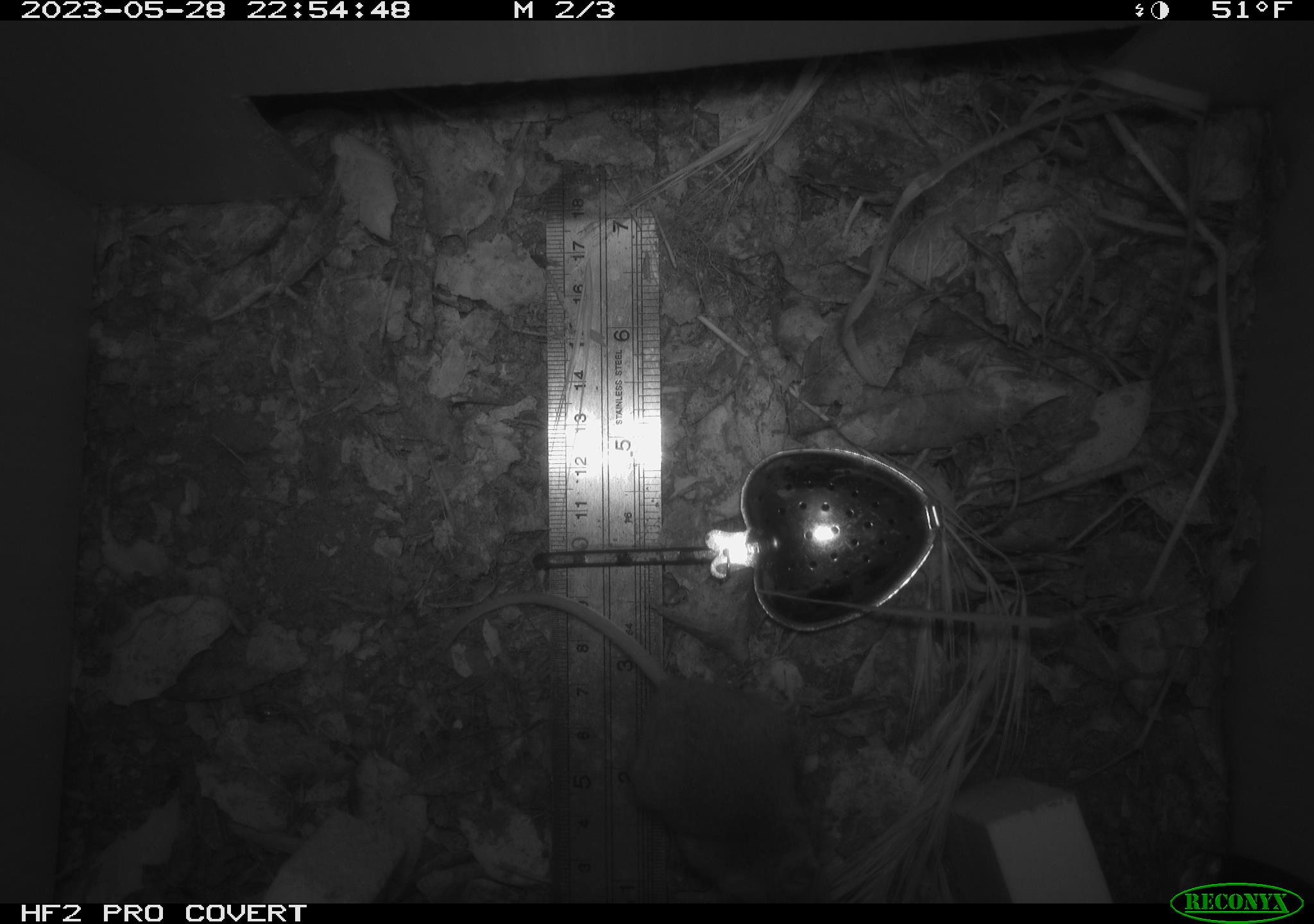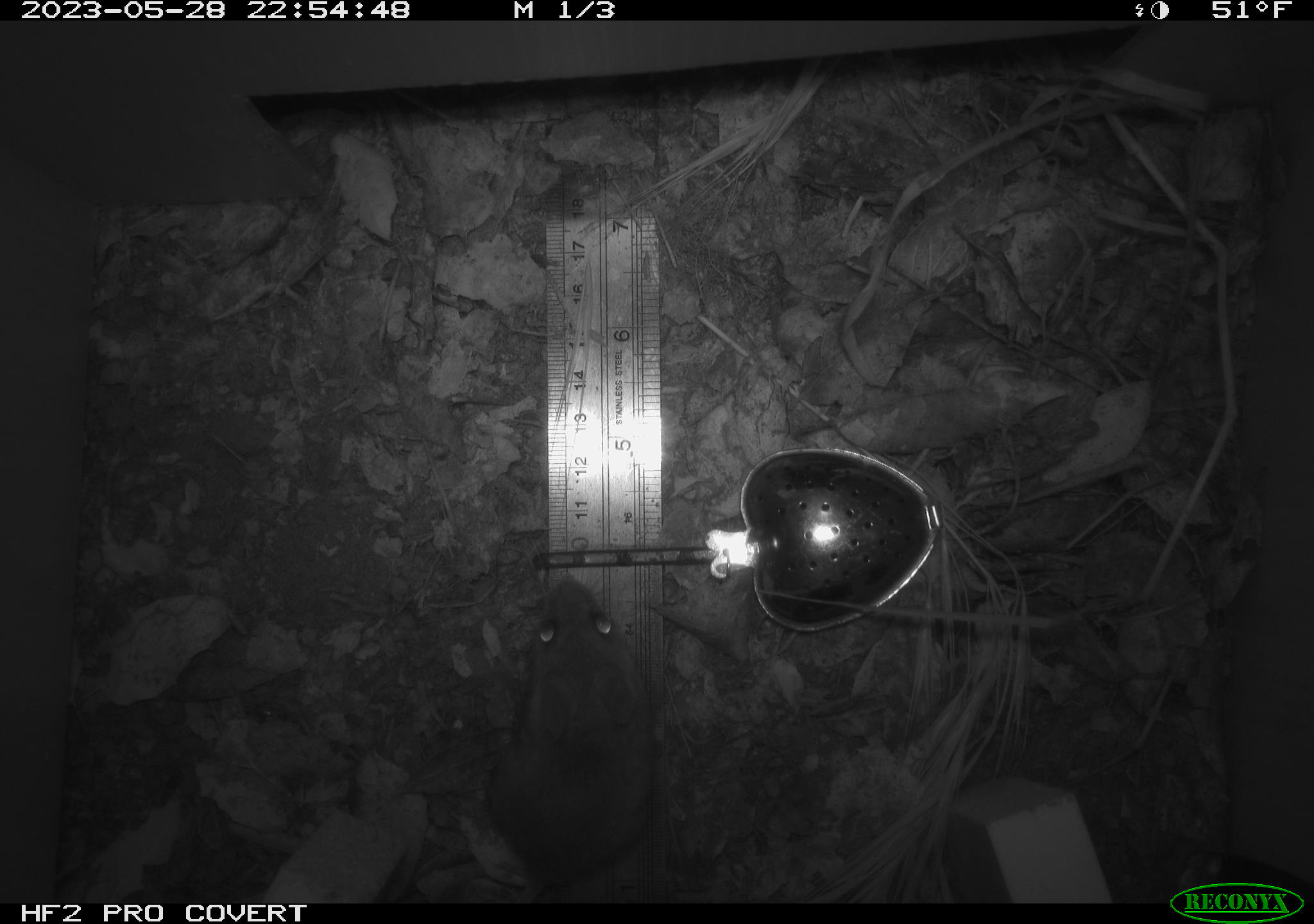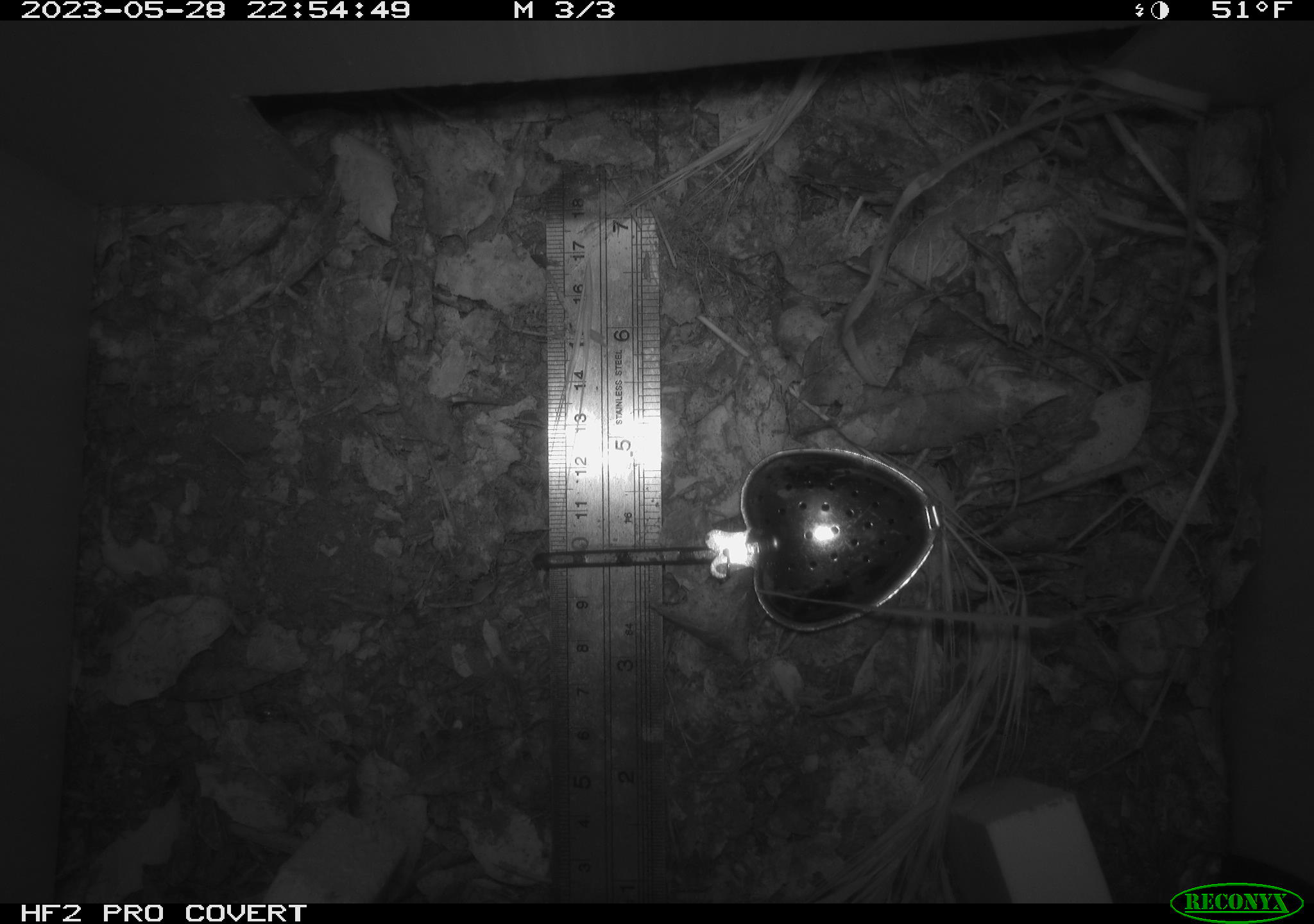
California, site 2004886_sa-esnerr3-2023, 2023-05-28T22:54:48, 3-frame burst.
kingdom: Animalia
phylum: Chordata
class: Mammalia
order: Rodentia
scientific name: Rodentia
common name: mouse species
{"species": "mouse species (Rodentia)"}